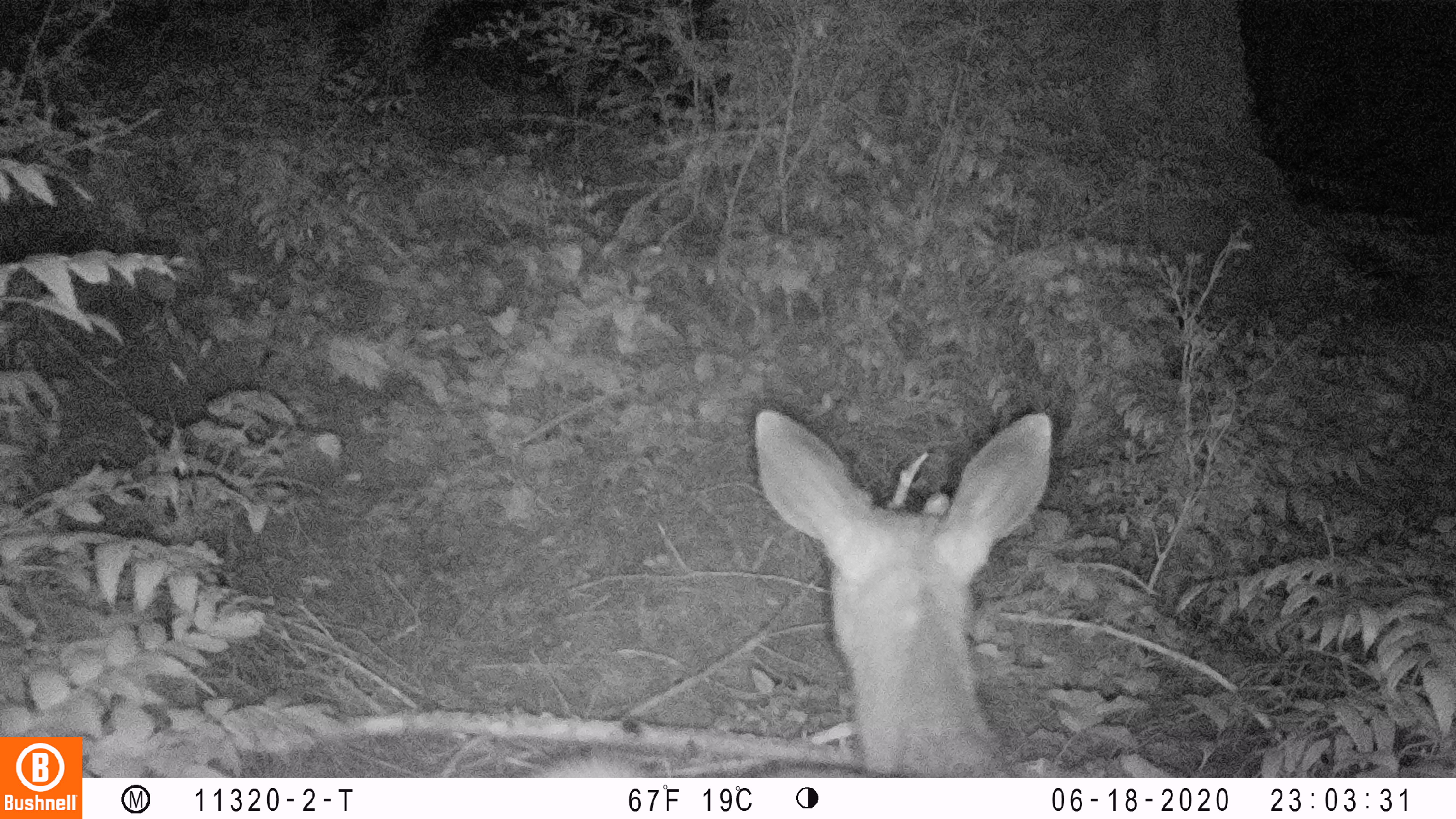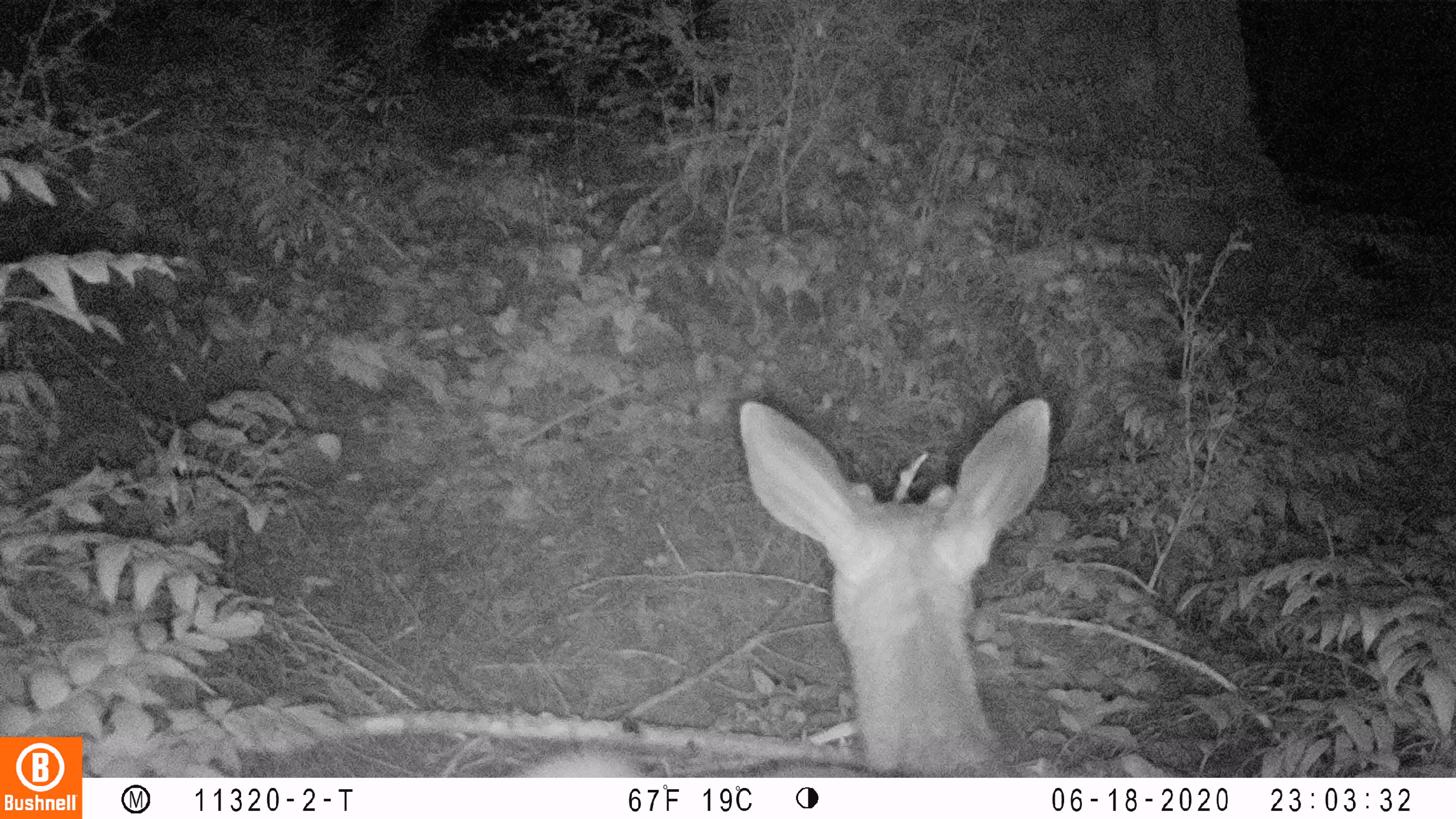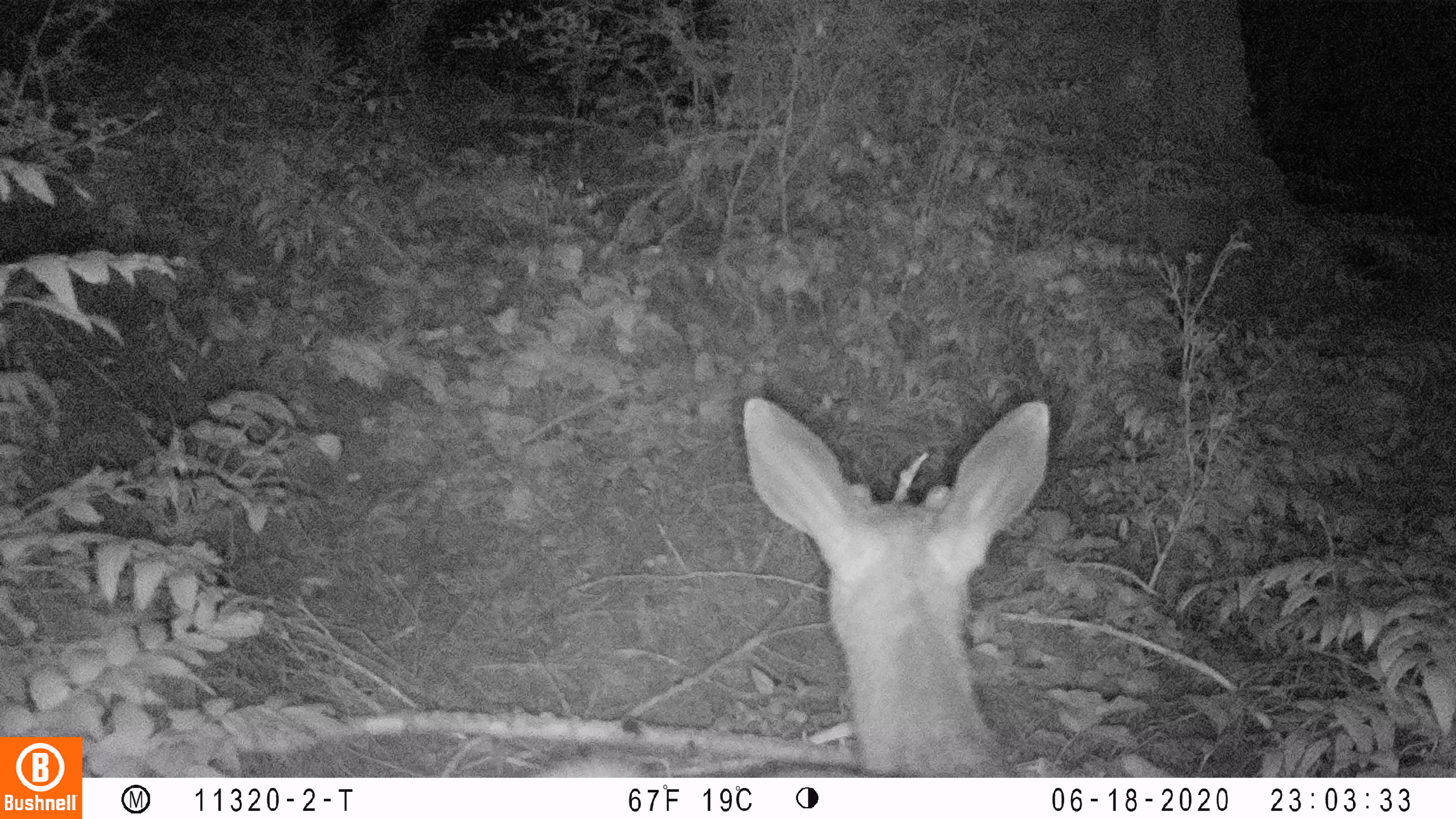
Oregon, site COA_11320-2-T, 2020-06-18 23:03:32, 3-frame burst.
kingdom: Animalia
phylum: Chordata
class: Mammalia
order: Artiodactyla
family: Cervidae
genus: Odocoileus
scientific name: Odocoileus hemionus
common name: black-tailed deer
Black-tailed deer (Odocoileus hemionus).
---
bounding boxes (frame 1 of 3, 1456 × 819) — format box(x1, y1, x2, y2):
black-tailed deer: box(529, 387, 1060, 772)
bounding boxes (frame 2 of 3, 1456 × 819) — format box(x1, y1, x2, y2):
black-tailed deer: box(526, 374, 1062, 772)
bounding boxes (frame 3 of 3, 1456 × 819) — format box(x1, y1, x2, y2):
black-tailed deer: box(541, 389, 1062, 770)